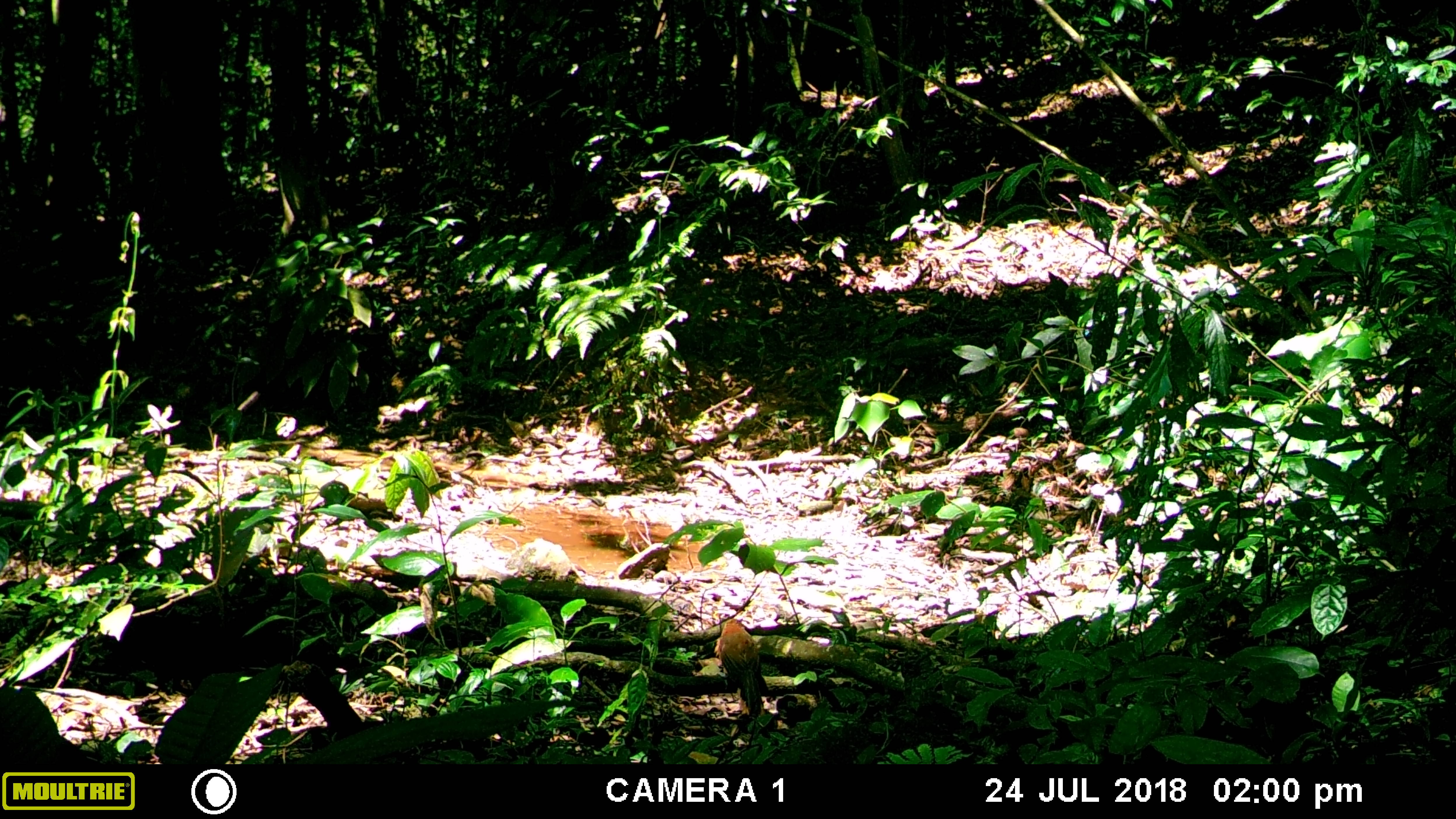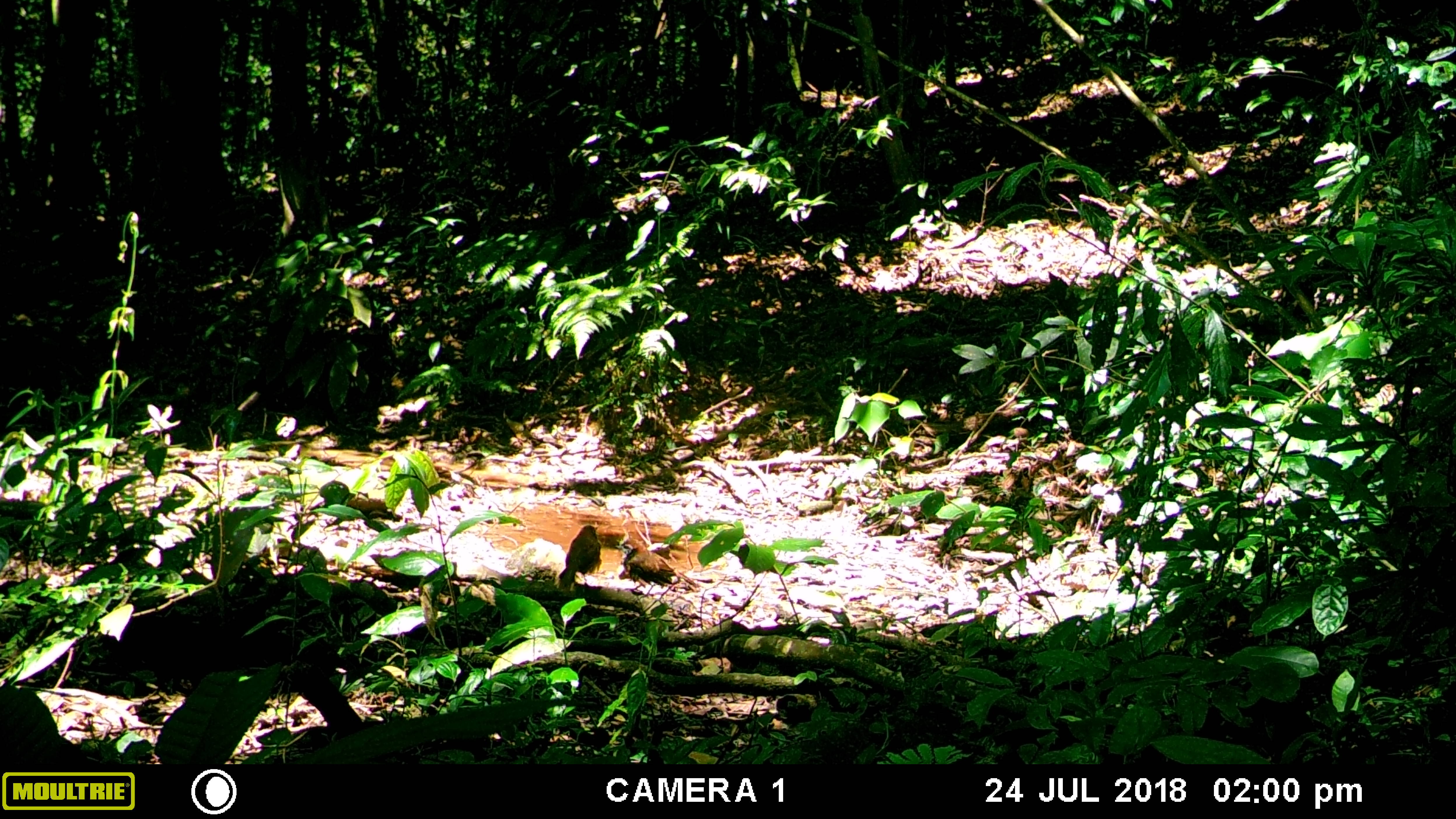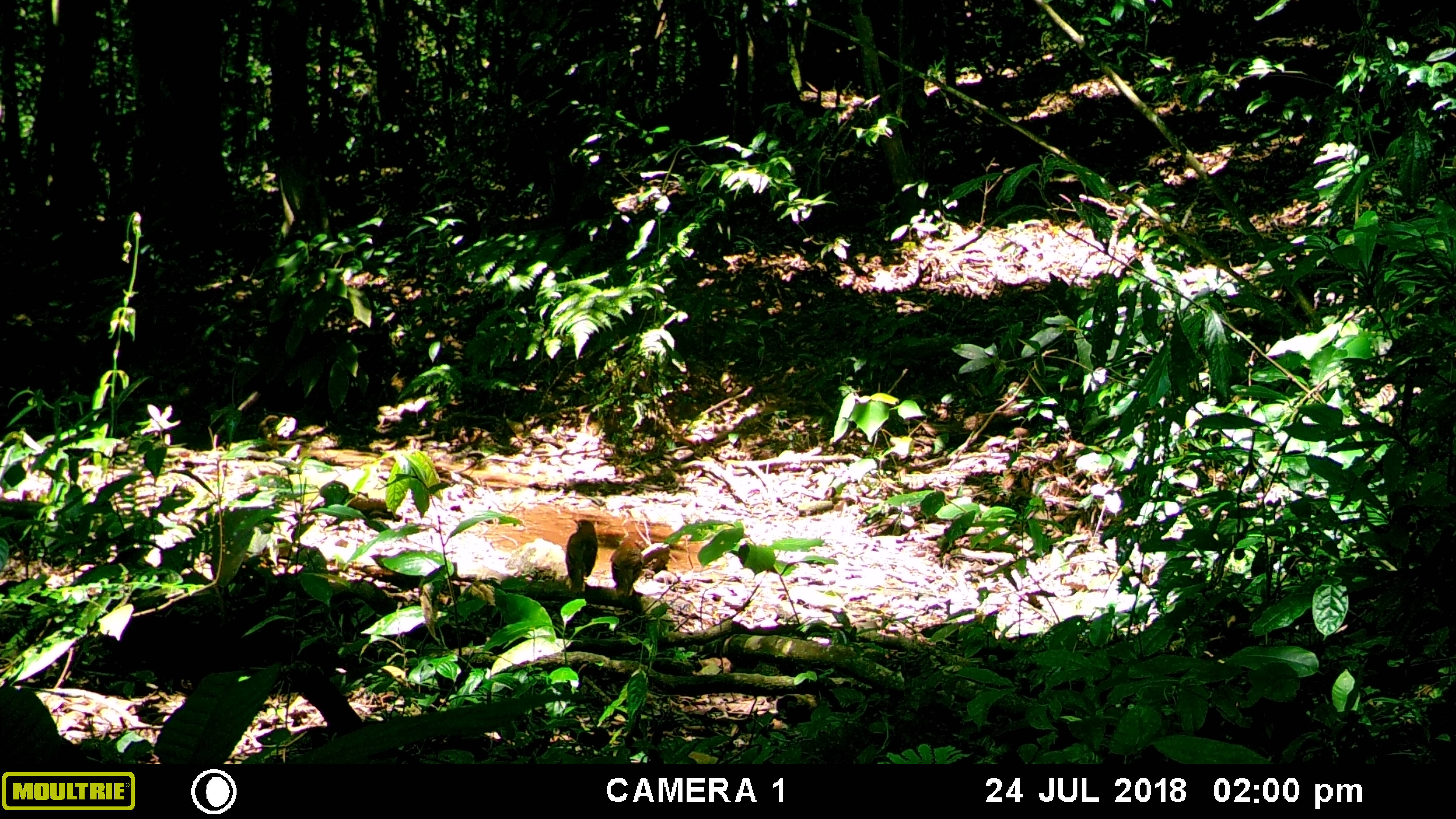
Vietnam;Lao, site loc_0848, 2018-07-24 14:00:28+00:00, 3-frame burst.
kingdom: Animalia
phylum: Chordata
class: Aves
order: Passeriformes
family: Leiothrichidae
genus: Pterorhinus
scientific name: Pterorhinus pectoralis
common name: necklaced laughingthrush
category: necklaced laughingthrush sp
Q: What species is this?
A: Necklaced laughingthrush sp (necklaced laughingthrush) (Pterorhinus pectoralis).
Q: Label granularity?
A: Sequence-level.